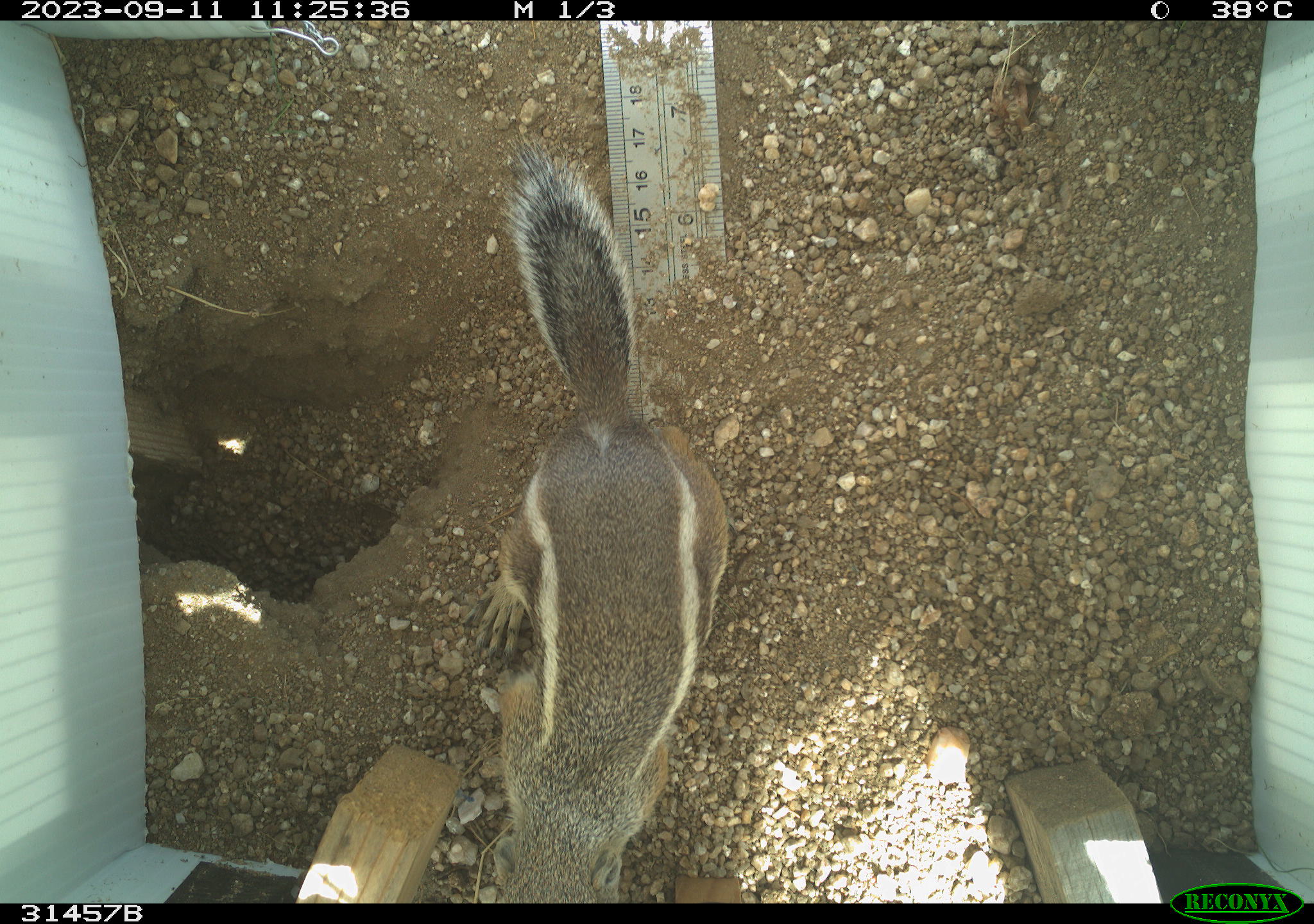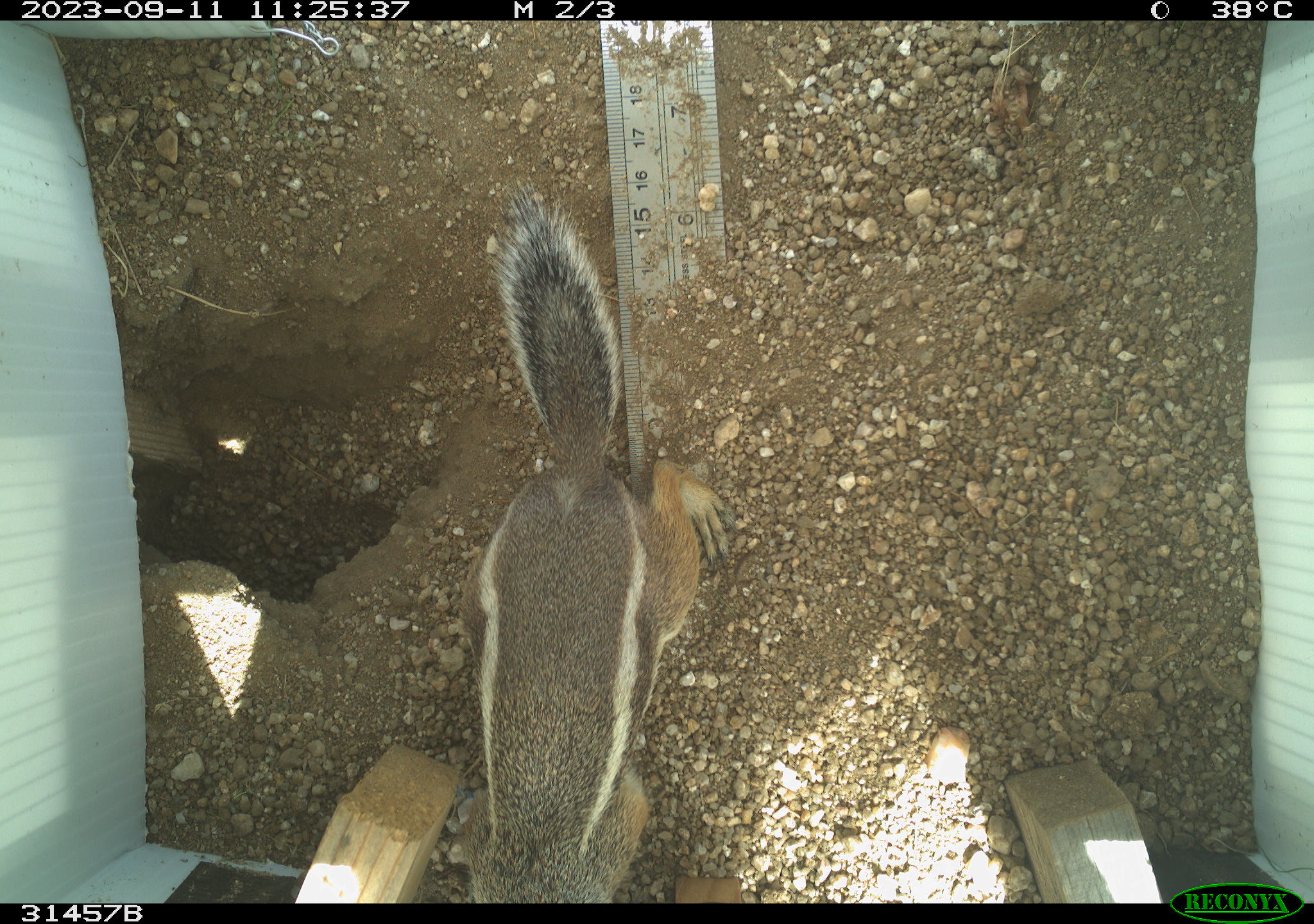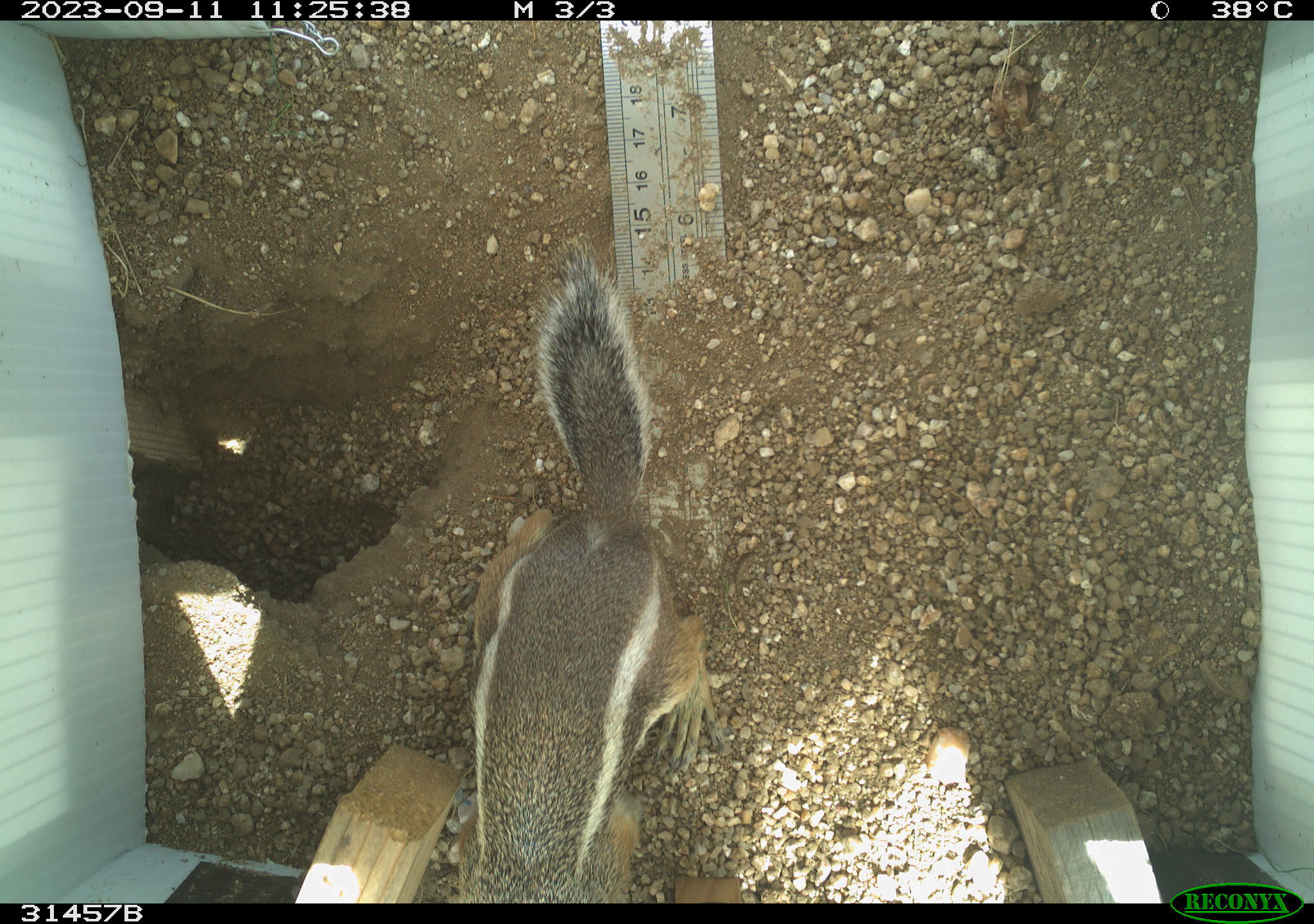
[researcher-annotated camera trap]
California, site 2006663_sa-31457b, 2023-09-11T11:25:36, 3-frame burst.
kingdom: Animalia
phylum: Chordata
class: Mammalia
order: Rodentia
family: Sciuridae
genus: Ammospermophilus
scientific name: Ammospermophilus leucurus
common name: white-tailed antelope squirrel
White-tailed antelope squirrel (Ammospermophilus leucurus).